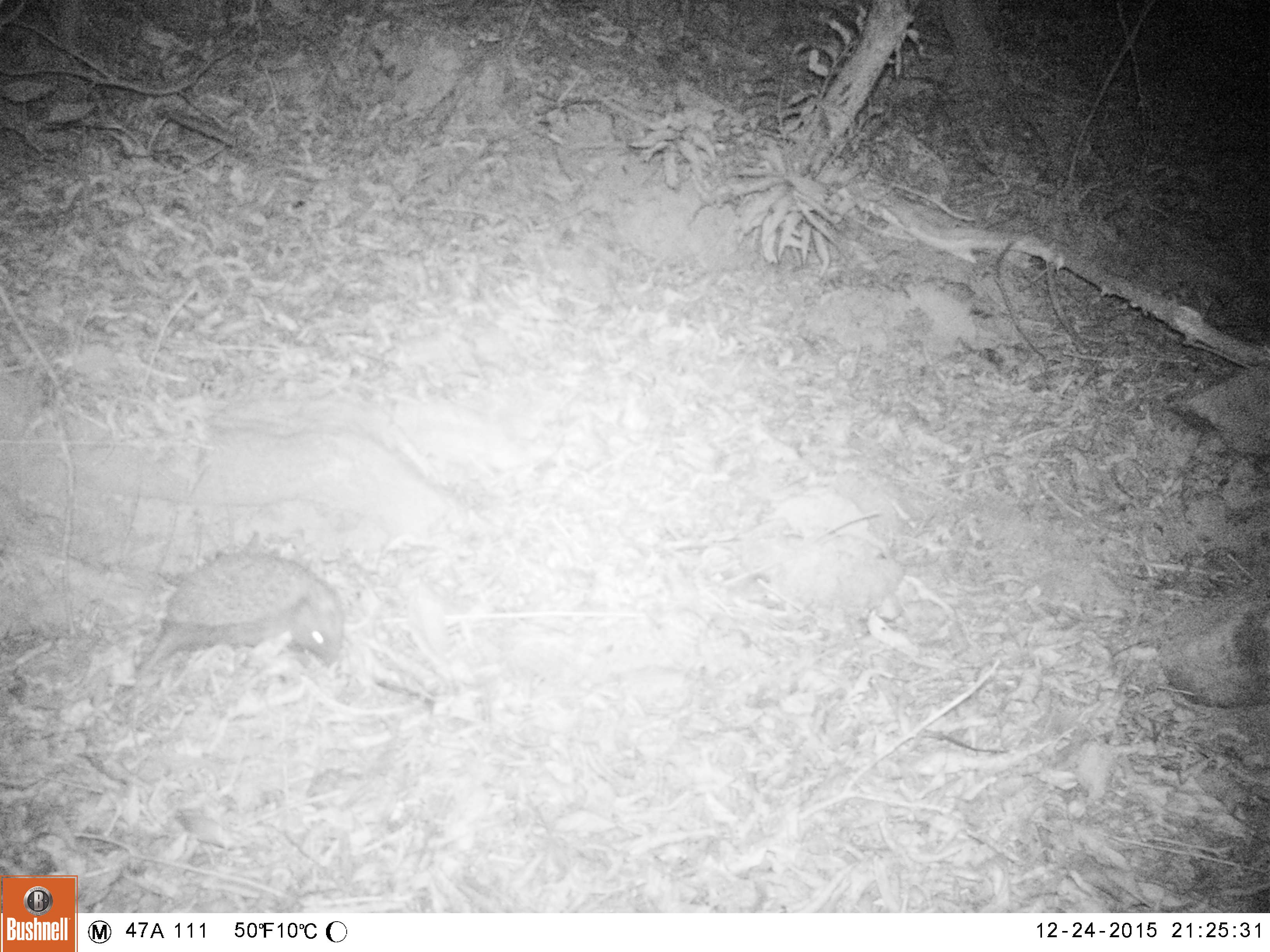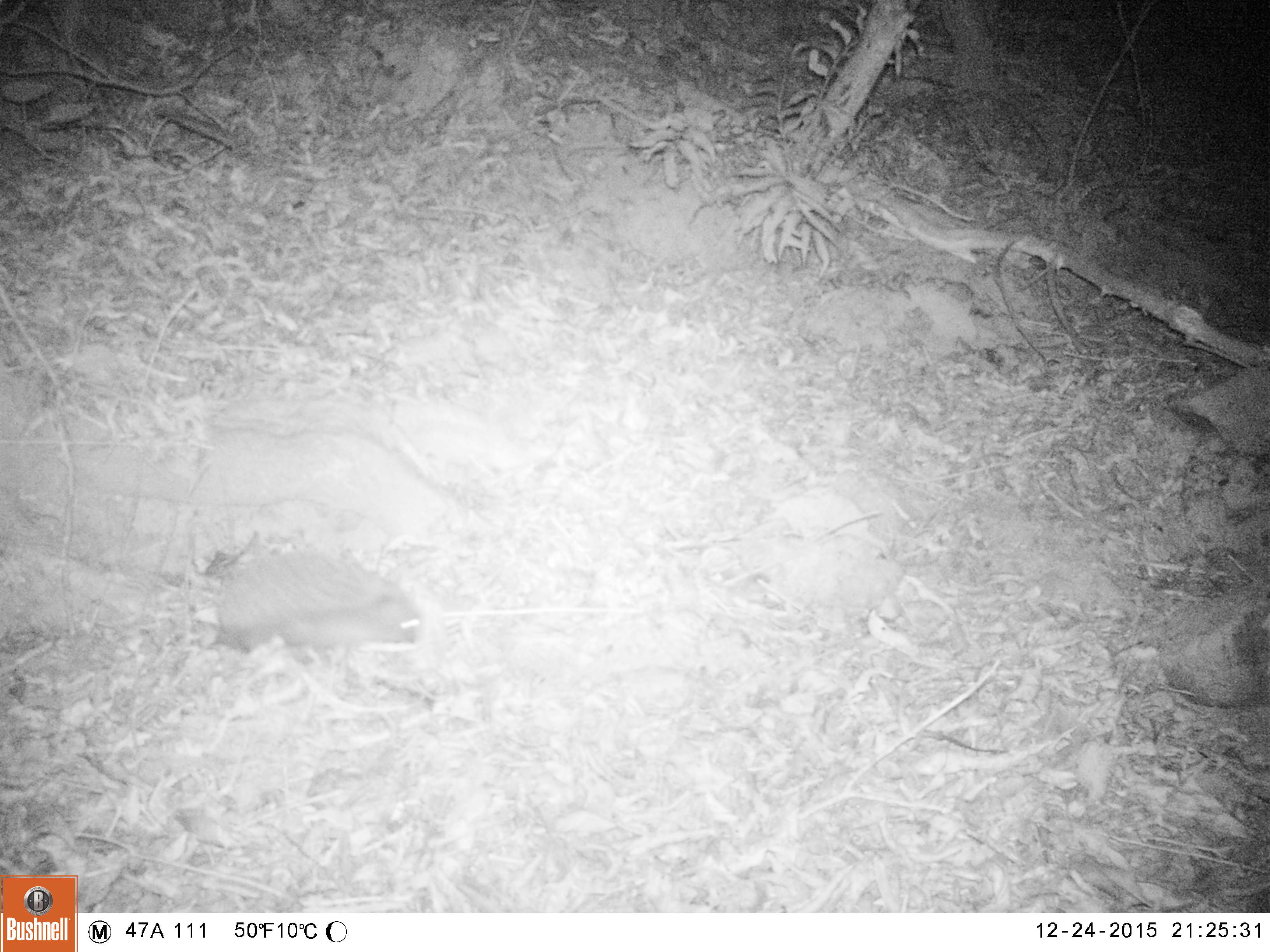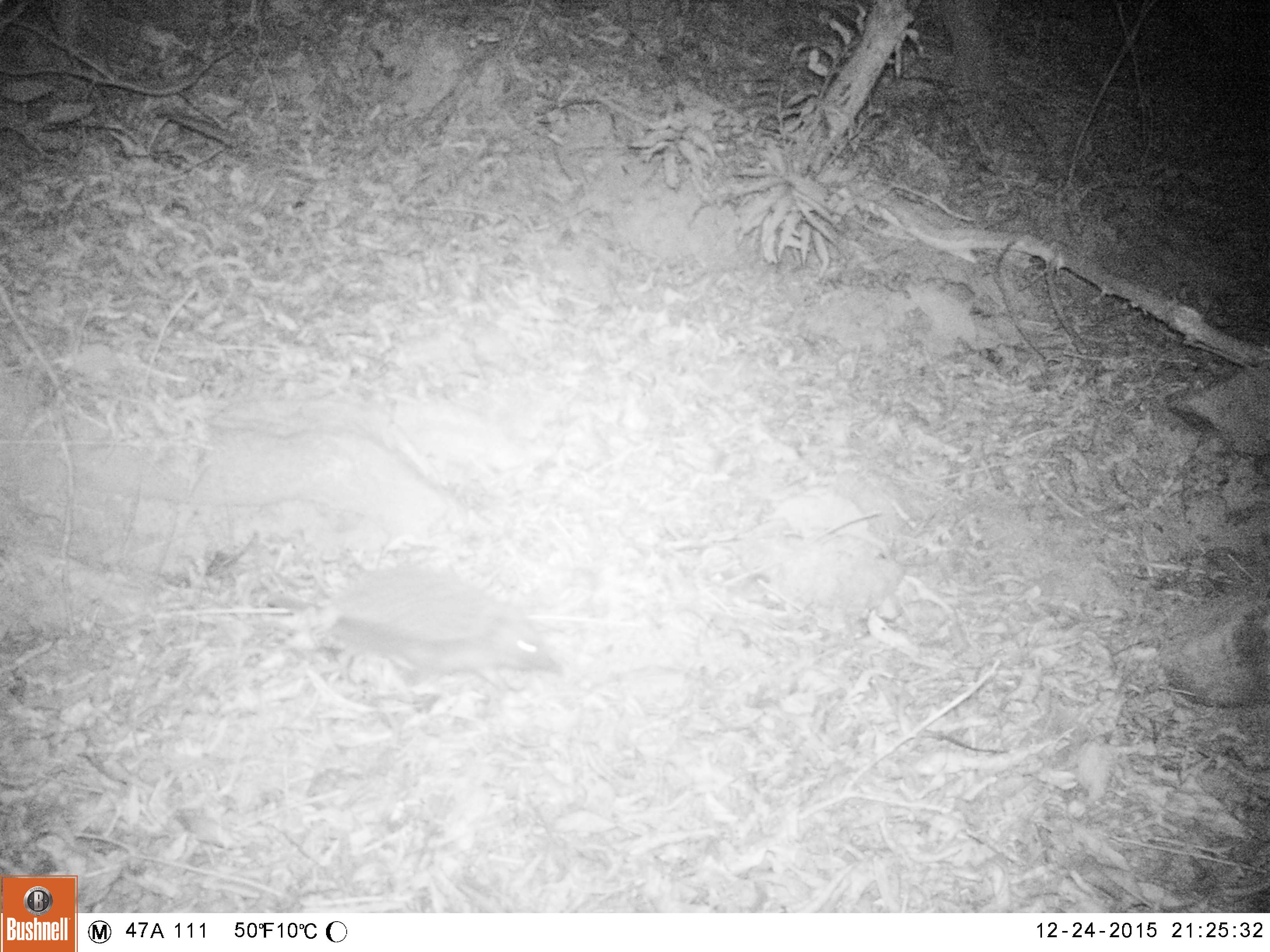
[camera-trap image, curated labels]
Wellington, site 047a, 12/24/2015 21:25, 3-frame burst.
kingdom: Animalia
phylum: Chordata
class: Mammalia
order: Eulipotyphla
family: Erinaceidae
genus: Erinaceus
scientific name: Erinaceus europaeus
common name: hedgehog